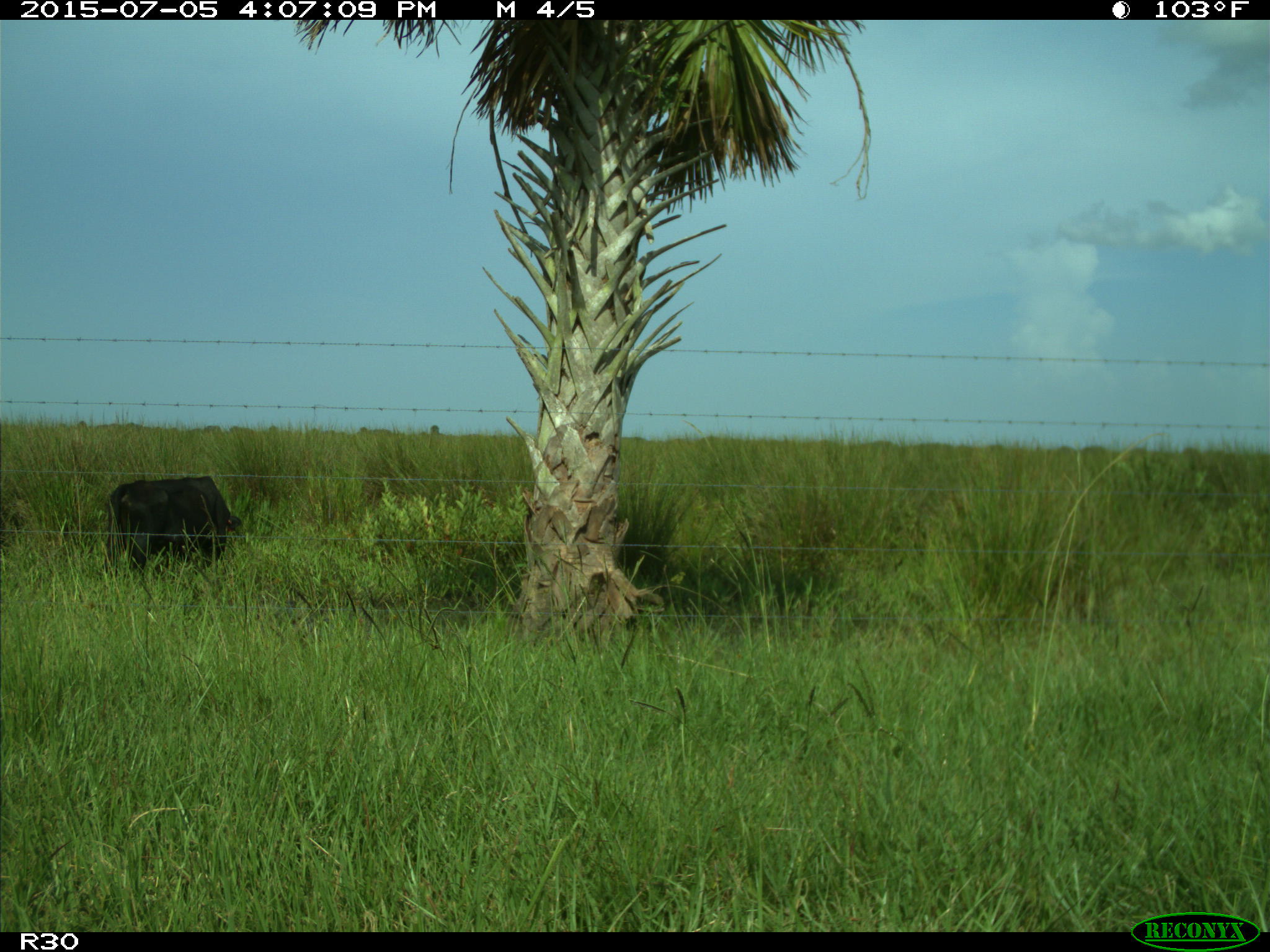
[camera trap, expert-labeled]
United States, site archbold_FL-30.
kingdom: Animalia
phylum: Chordata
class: Mammalia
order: Artiodactyla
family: Bovidae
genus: Bos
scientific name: Bos taurus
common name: domestic cow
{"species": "Bos taurus (domestic cow)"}